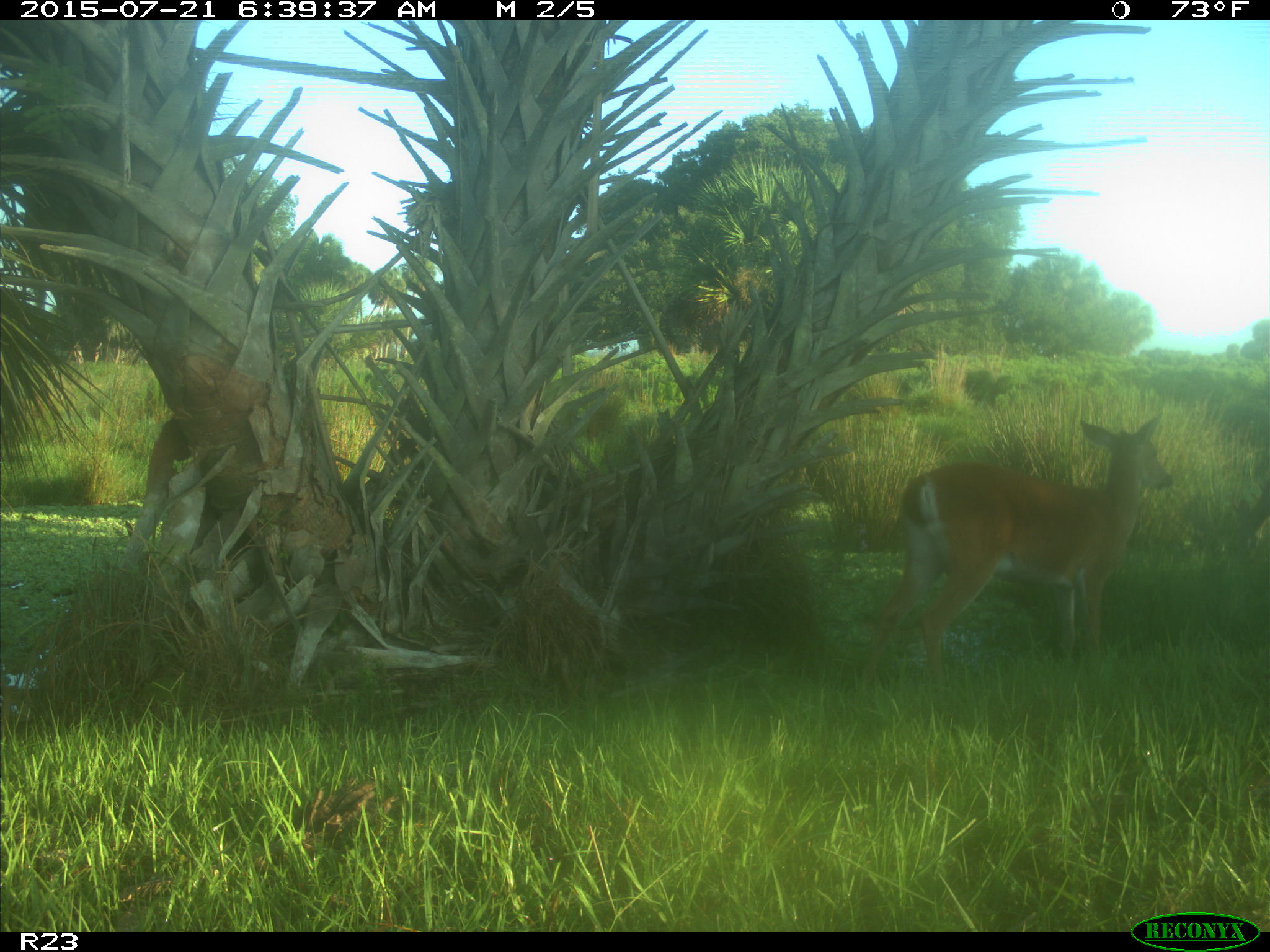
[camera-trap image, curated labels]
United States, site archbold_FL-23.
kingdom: Animalia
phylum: Chordata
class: Mammalia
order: Artiodactyla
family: Bovidae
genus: Bos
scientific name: Bos taurus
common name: domestic cow